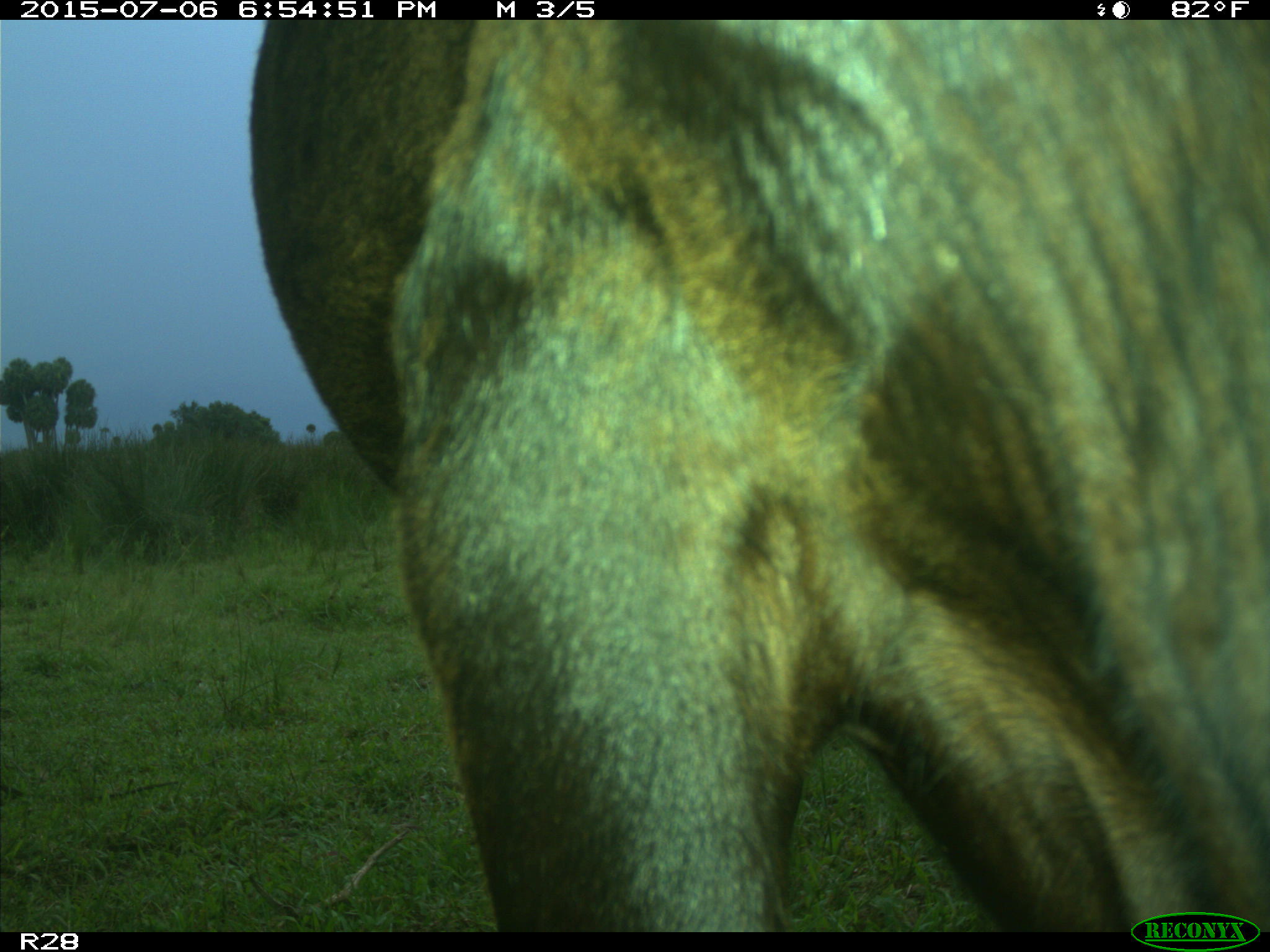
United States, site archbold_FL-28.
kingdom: Animalia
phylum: Chordata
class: Mammalia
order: Artiodactyla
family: Bovidae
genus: Bos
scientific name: Bos taurus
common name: domestic cow